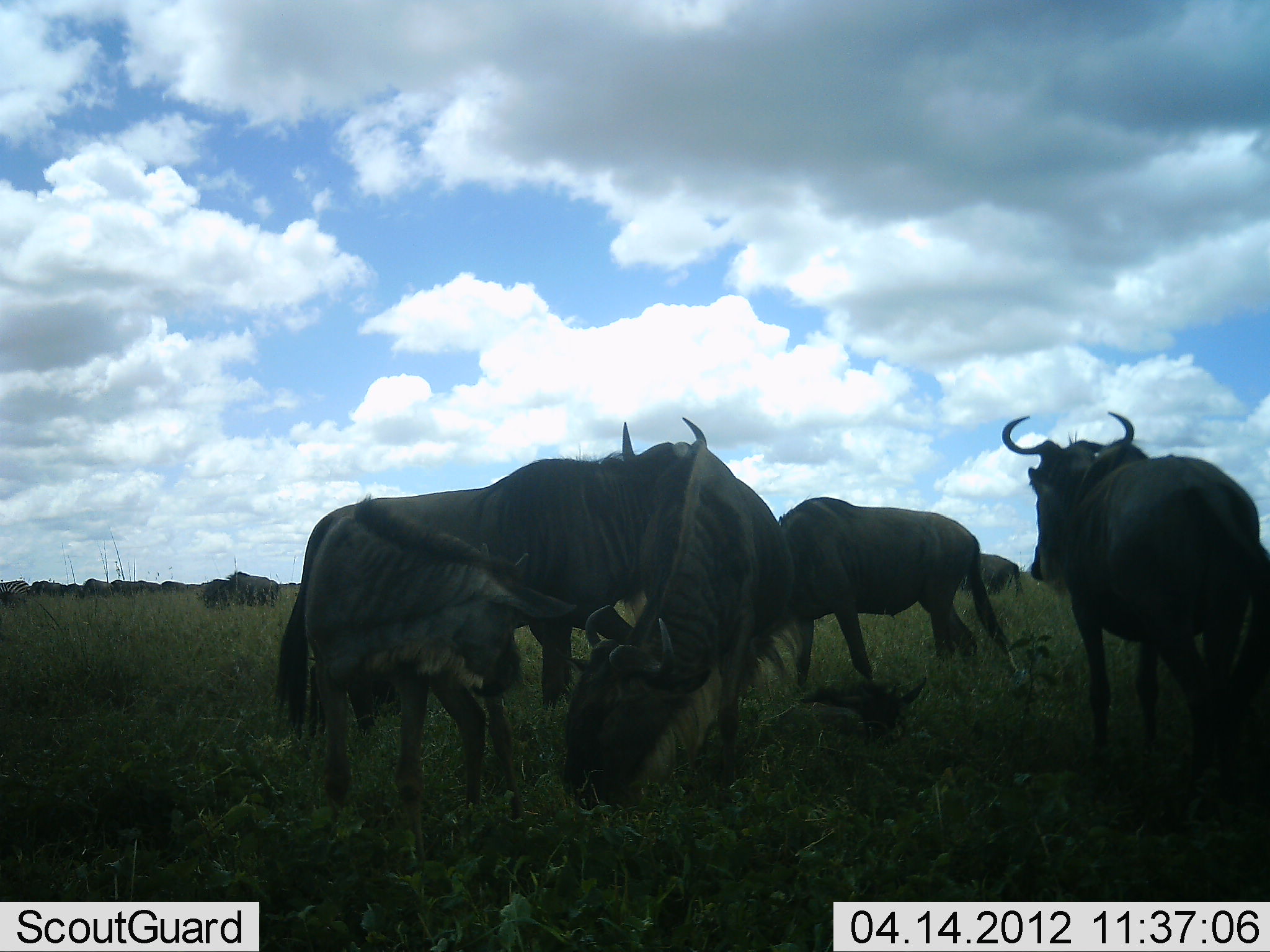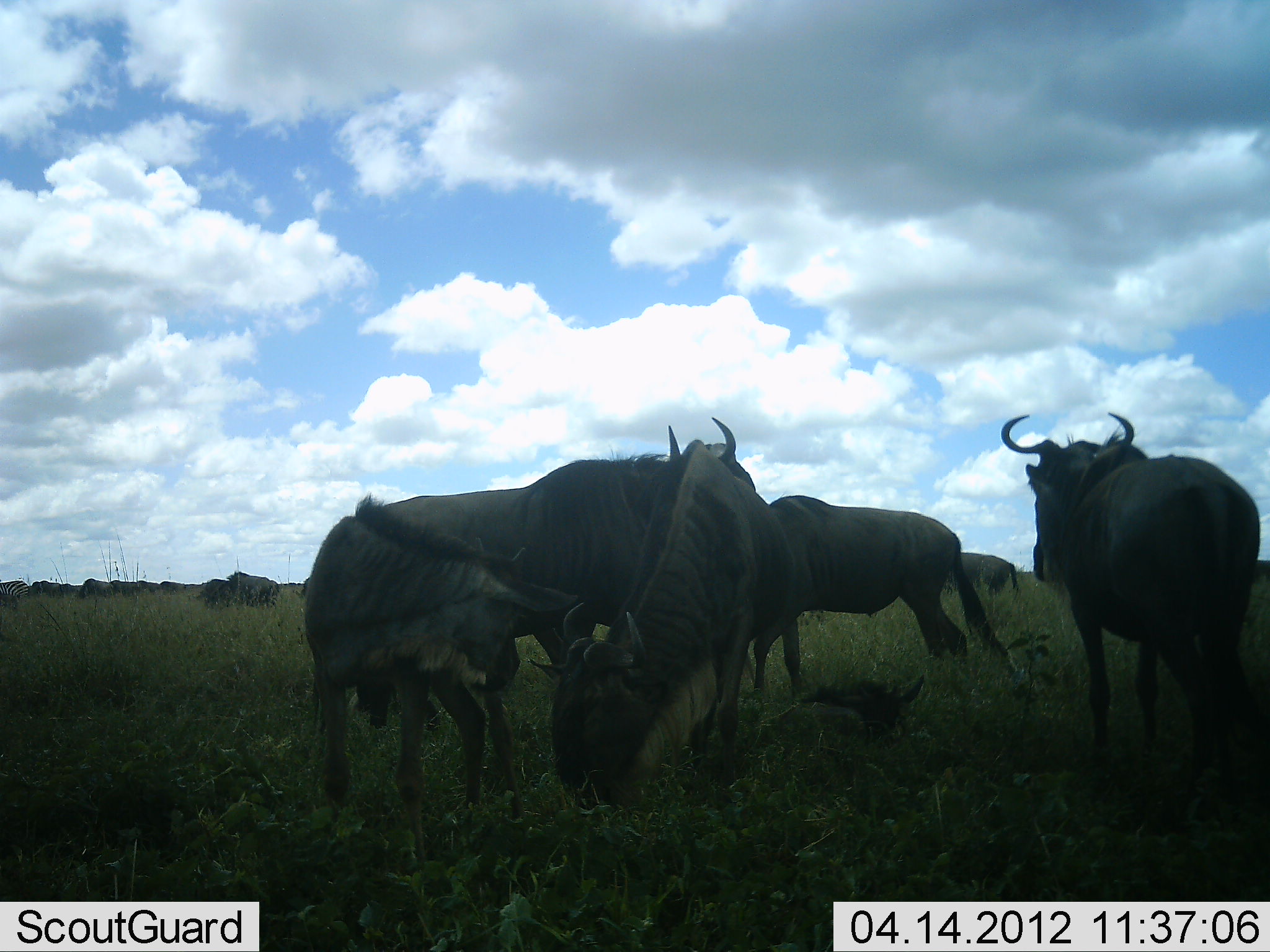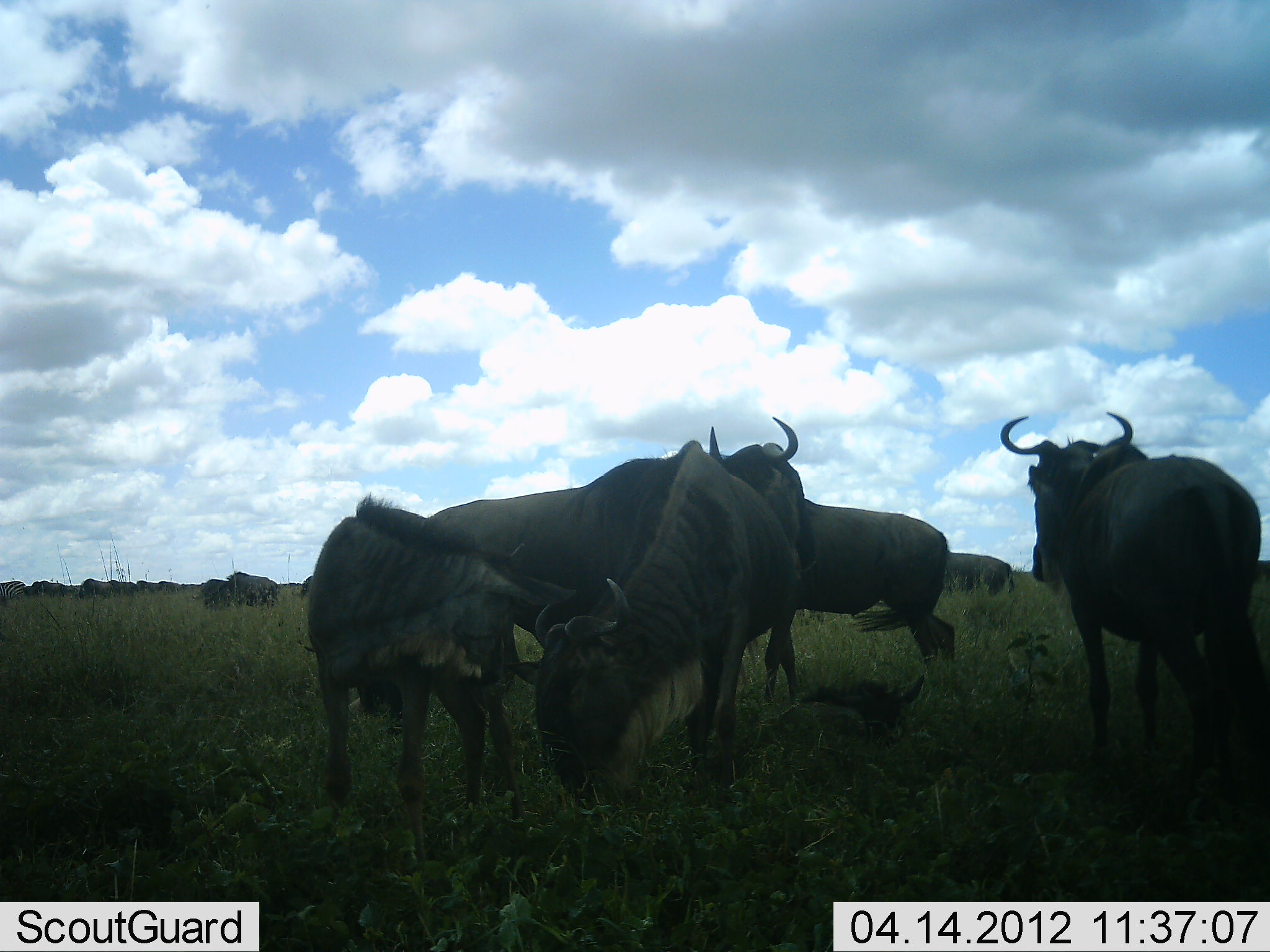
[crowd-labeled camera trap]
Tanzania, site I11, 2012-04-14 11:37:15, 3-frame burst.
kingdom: Animalia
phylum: Chordata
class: Mammalia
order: Artiodactyla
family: Bovidae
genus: Connochaetes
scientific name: Connochaetes taurinus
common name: blue wildebeest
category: wildebeest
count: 11-50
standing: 94%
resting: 11%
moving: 28%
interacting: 28%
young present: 39%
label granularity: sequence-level